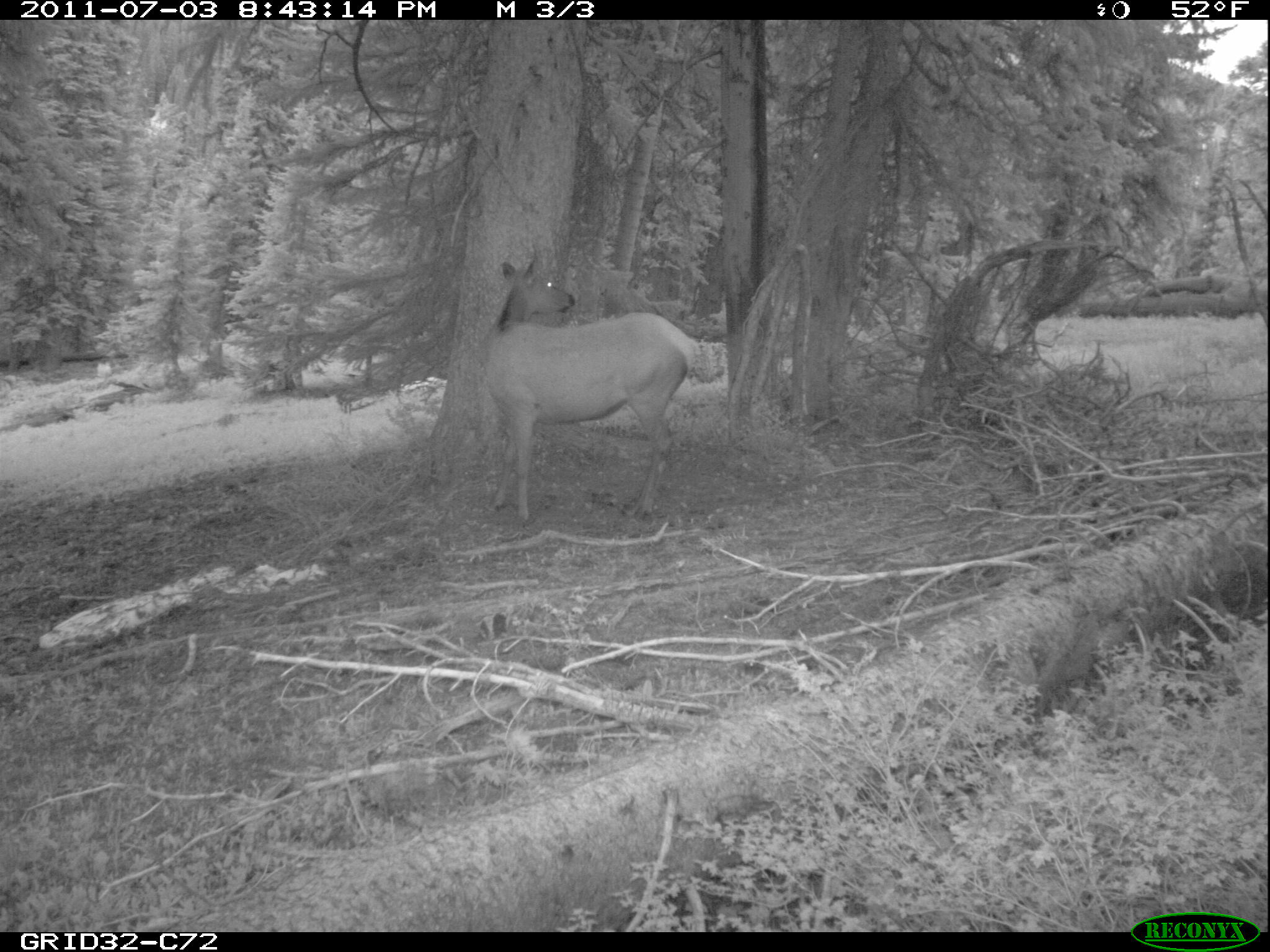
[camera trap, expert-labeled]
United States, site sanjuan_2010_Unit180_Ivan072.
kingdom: Animalia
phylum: Chordata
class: Mammalia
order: Artiodactyla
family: Cervidae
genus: Cervus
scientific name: Cervus elaphus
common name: red deer